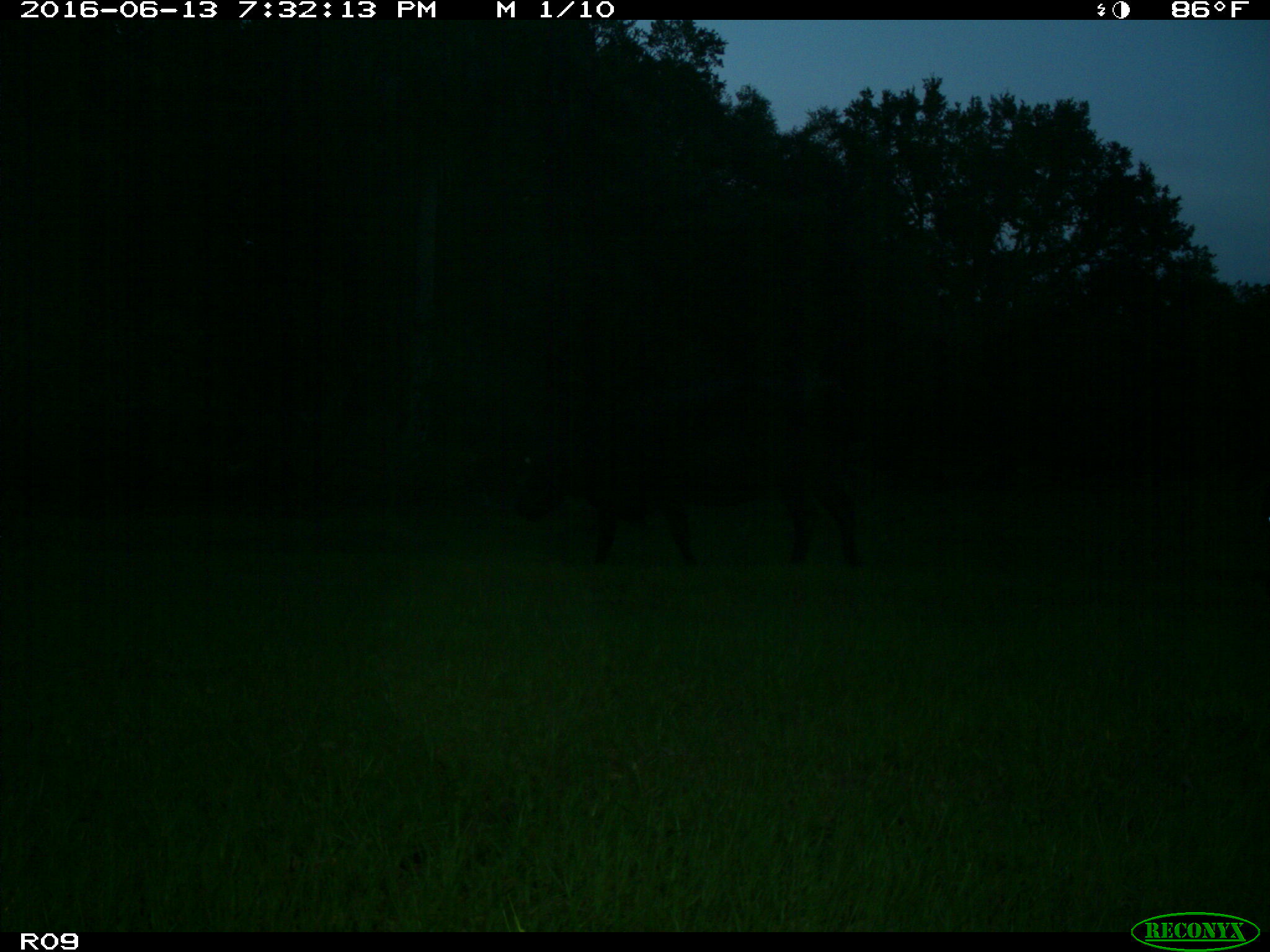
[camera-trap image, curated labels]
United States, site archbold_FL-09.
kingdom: Animalia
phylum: Chordata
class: Mammalia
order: Artiodactyla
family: Bovidae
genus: Bos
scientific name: Bos taurus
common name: domestic cow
Bos taurus (domestic cow).